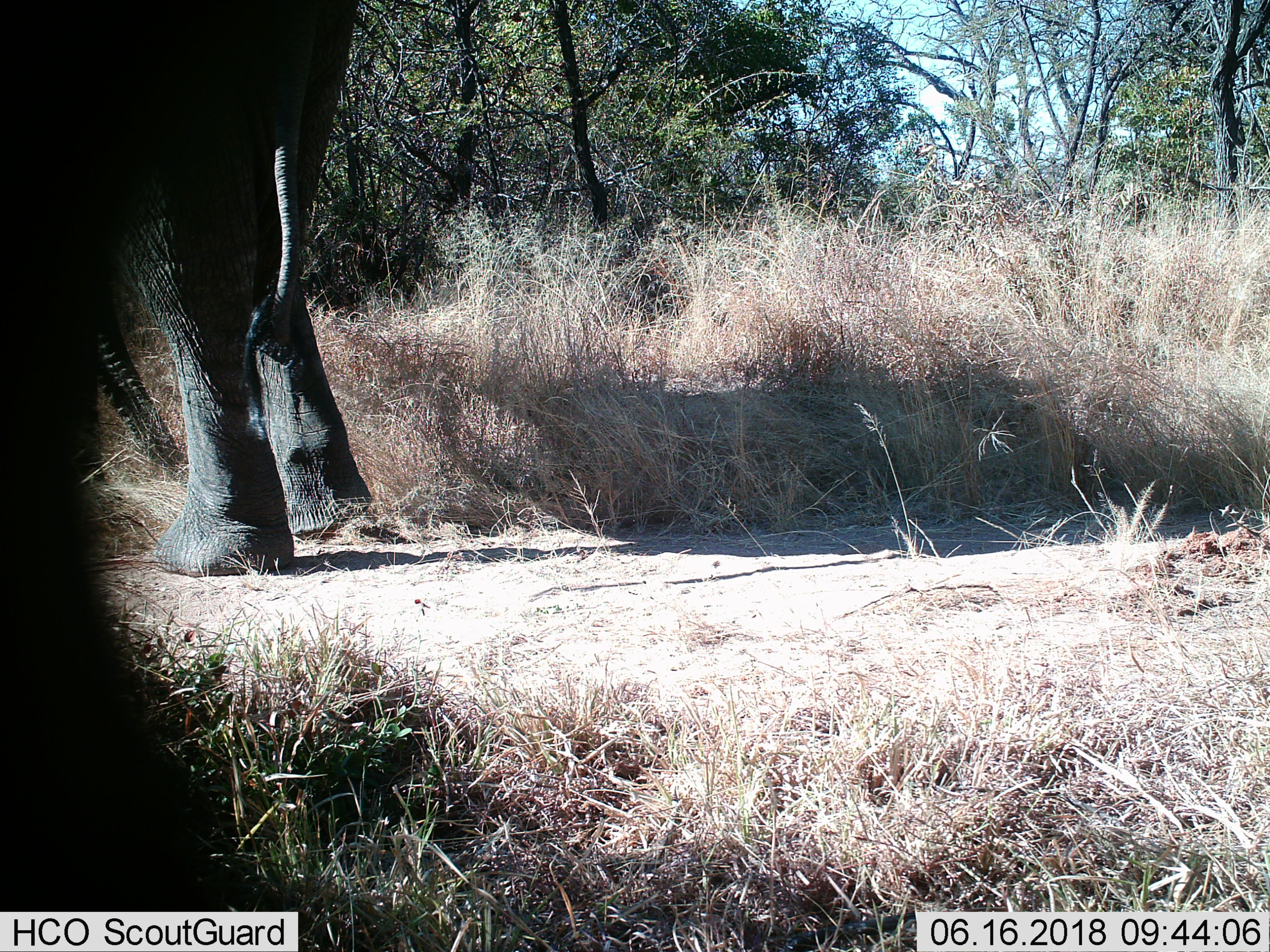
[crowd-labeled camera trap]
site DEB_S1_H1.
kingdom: Animalia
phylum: Chordata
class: Mammalia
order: Proboscidea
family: Elephantidae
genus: Loxodonta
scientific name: Loxodonta africana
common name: african bush elephant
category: elephant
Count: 1.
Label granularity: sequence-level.